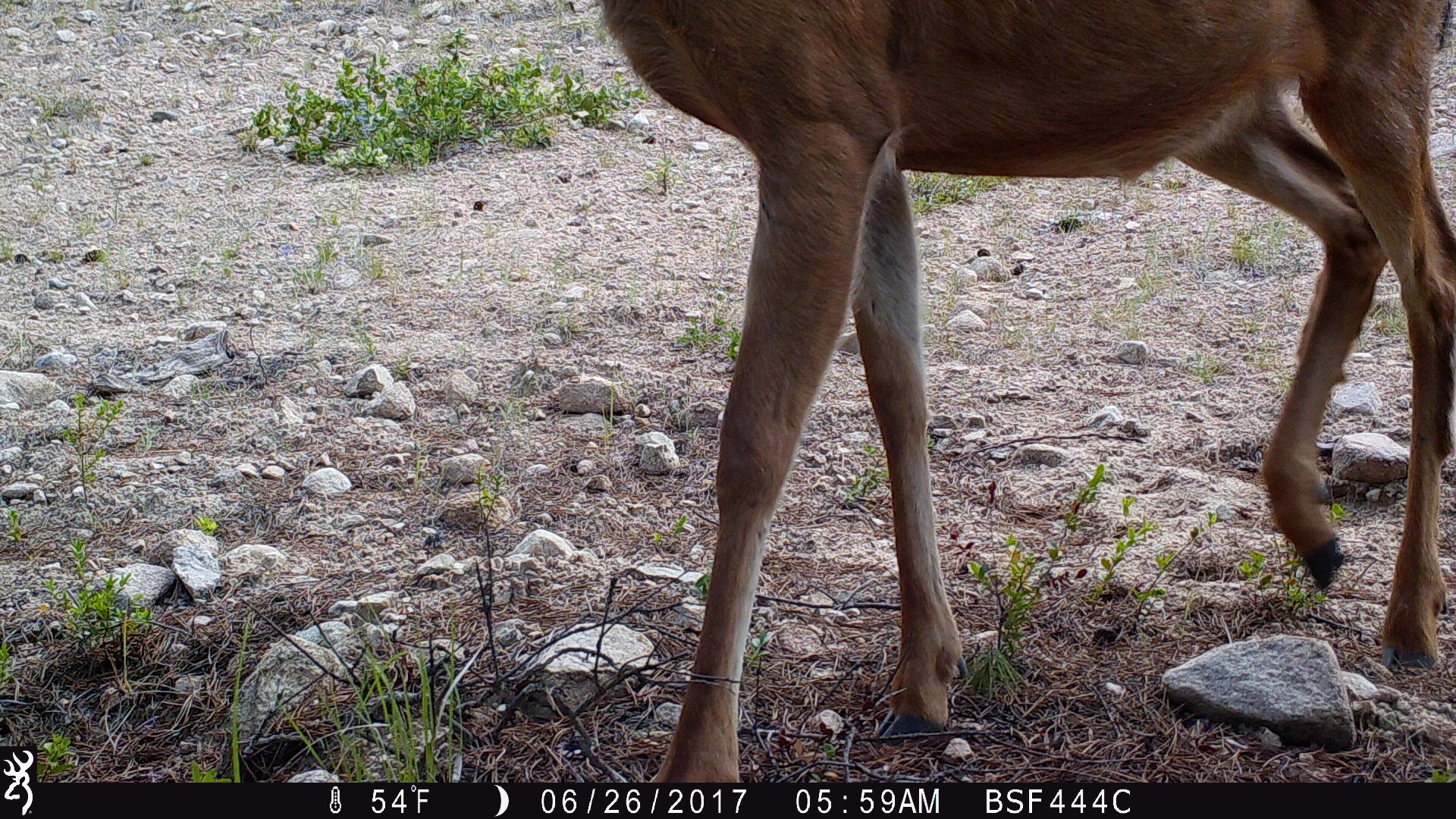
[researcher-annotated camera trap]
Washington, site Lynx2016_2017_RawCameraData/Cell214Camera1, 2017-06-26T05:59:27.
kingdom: Animalia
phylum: Chordata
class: Mammalia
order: Artiodactyla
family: Cervidae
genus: Odocoileus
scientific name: Odocoileus hemionus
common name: mule deer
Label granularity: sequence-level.